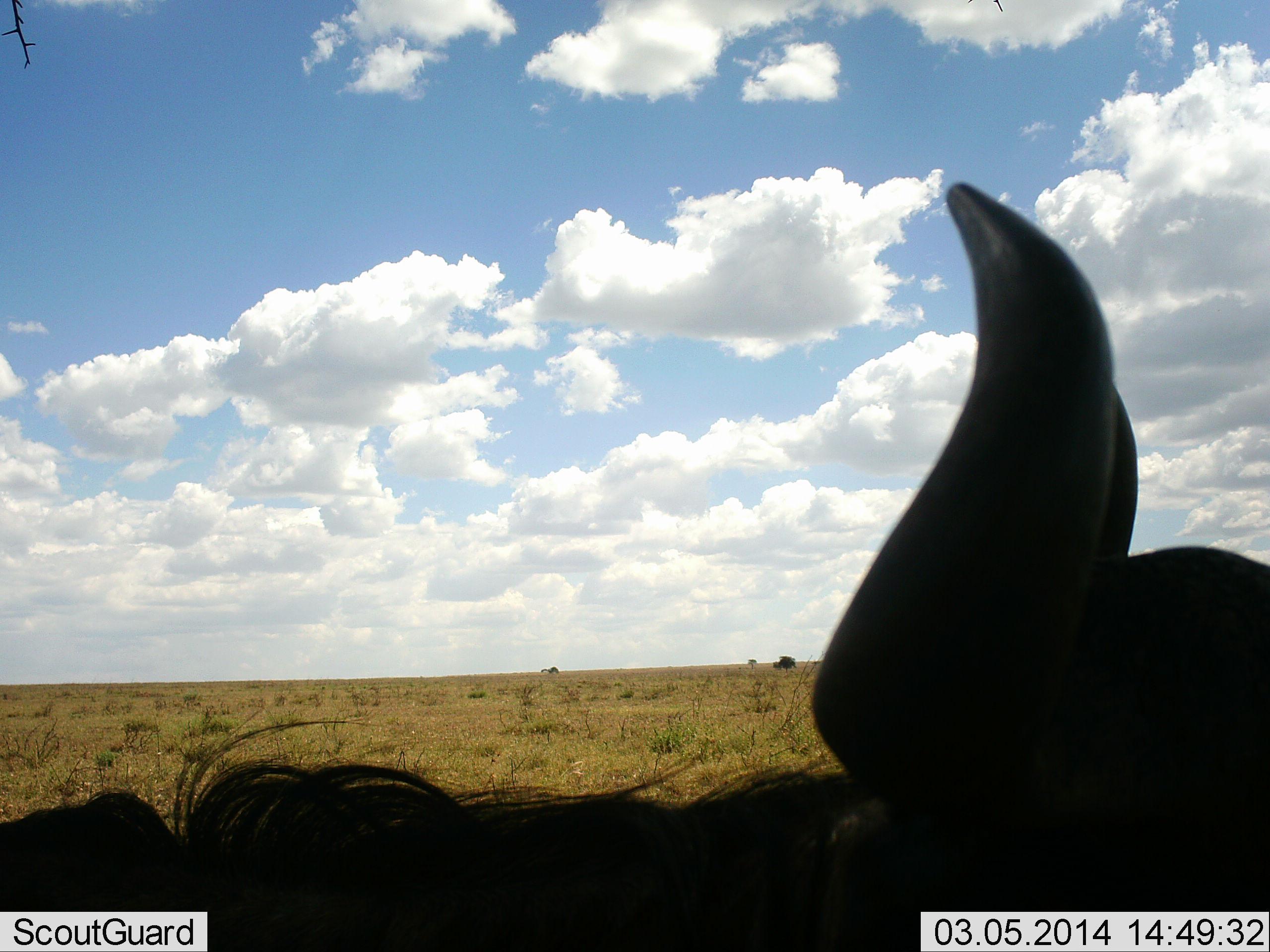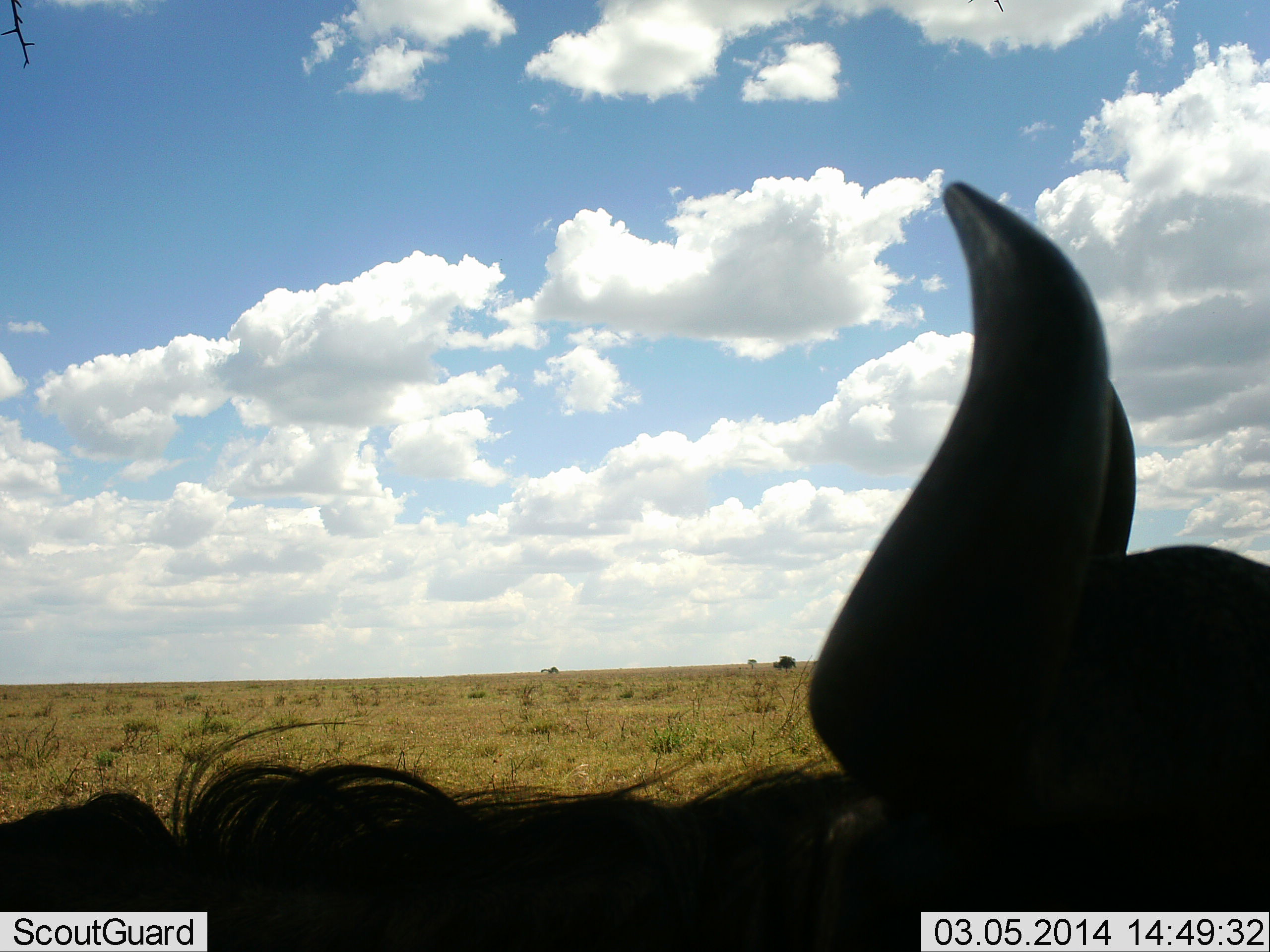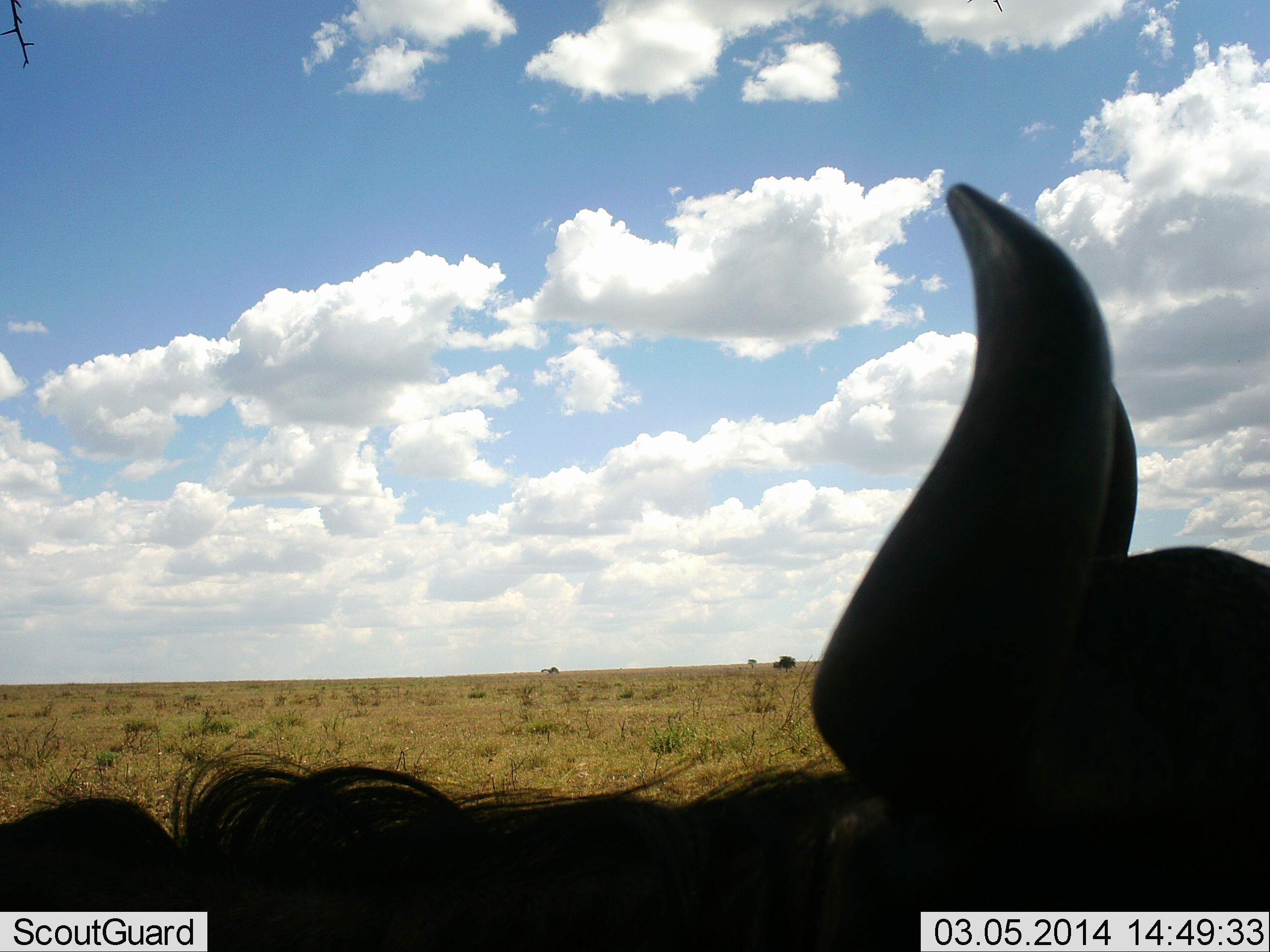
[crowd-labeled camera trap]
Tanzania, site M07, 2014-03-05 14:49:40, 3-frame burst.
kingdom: Animalia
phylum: Chordata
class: Mammalia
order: Artiodactyla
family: Bovidae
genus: Connochaetes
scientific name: Connochaetes taurinus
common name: blue wildebeest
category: wildebeest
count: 1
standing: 50%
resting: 40%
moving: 10%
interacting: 0%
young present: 0%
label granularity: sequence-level